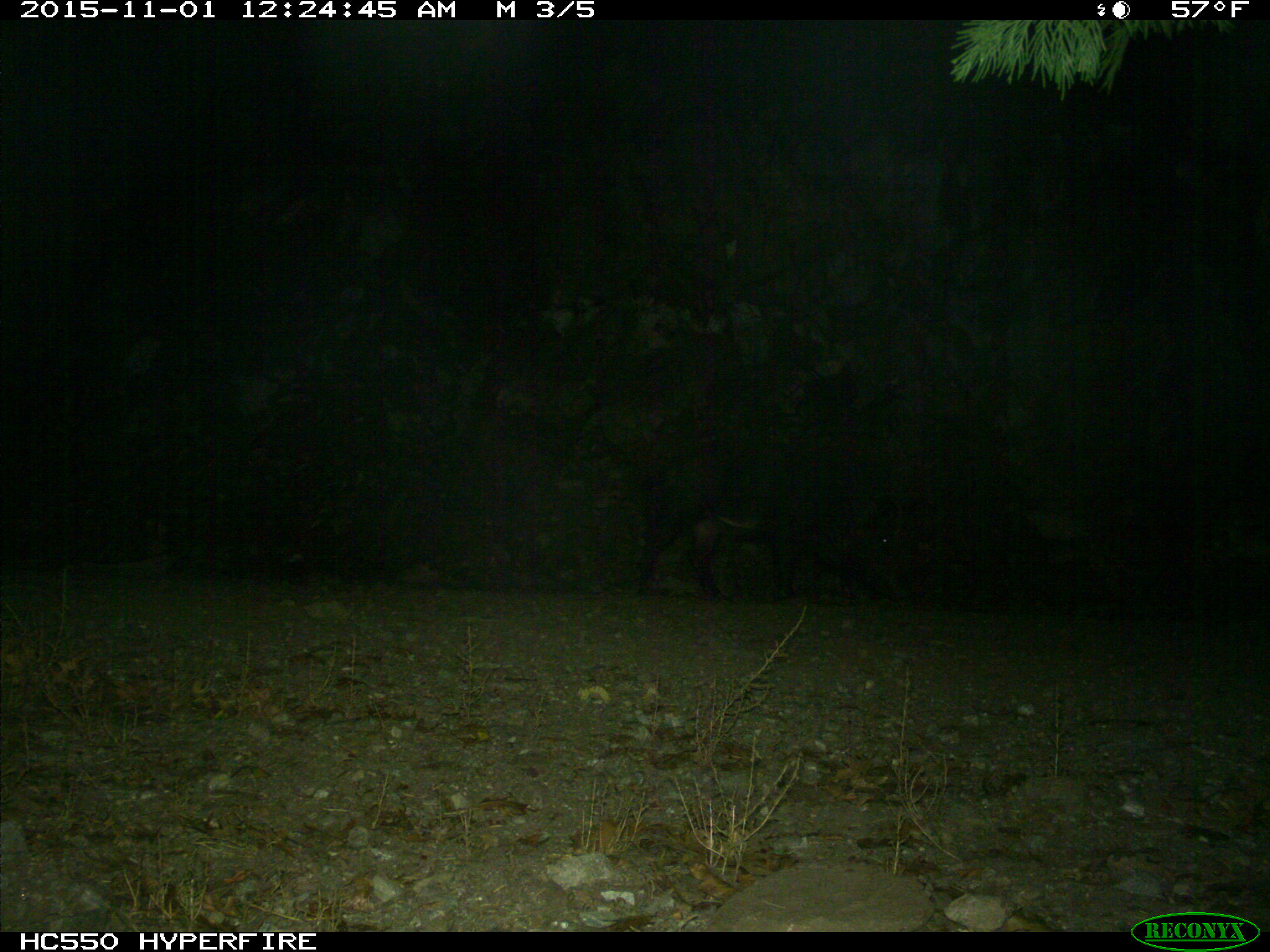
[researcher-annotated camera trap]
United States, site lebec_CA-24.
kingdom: Animalia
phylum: Chordata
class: Mammalia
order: Artiodactyla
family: Suidae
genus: Sus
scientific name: Sus scrofa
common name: wild boar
Sus scrofa (wild boar).